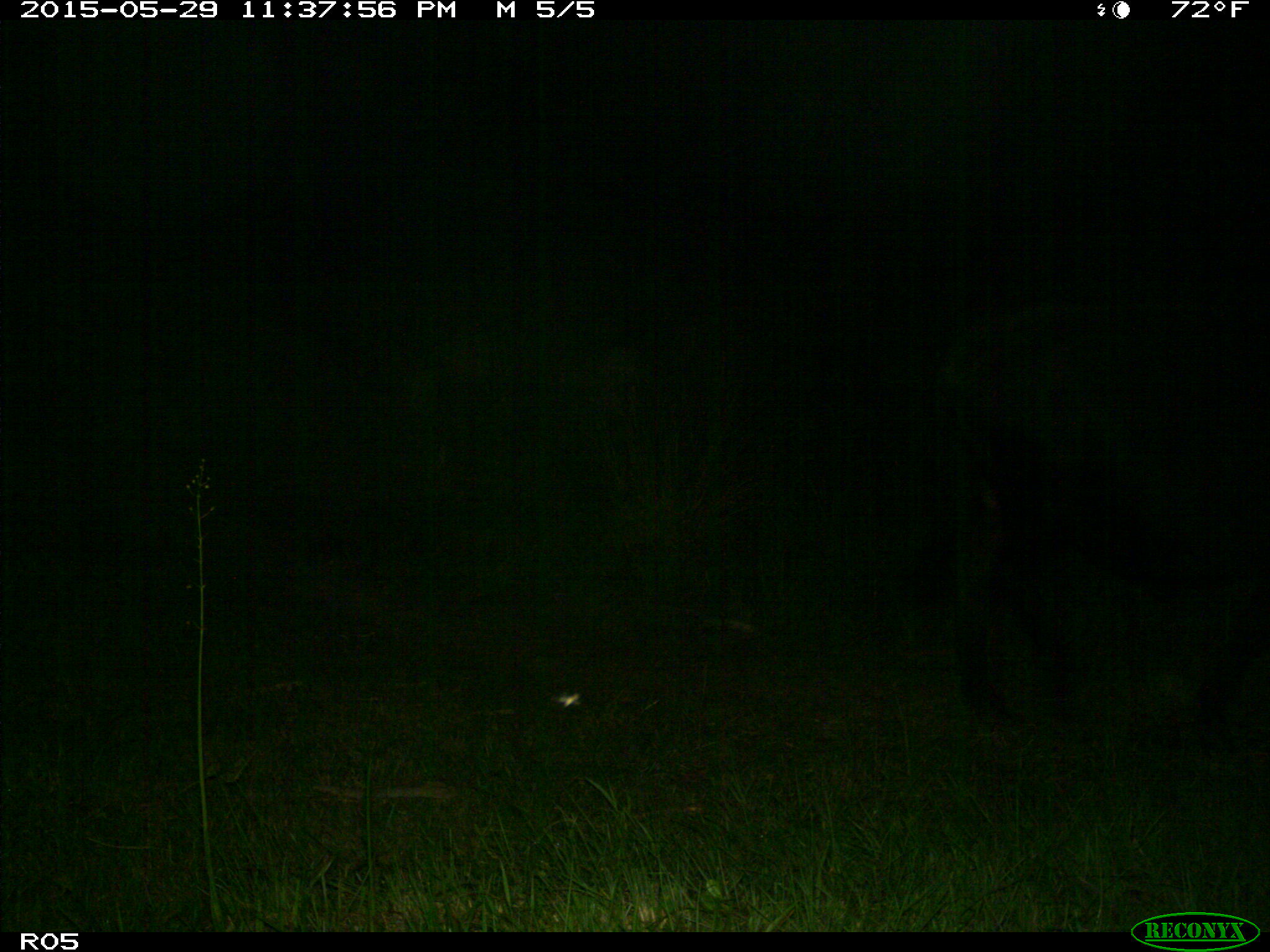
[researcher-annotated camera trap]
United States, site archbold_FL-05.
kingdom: Animalia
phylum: Chordata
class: Mammalia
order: Artiodactyla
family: Bovidae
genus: Bos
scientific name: Bos taurus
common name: domestic cow